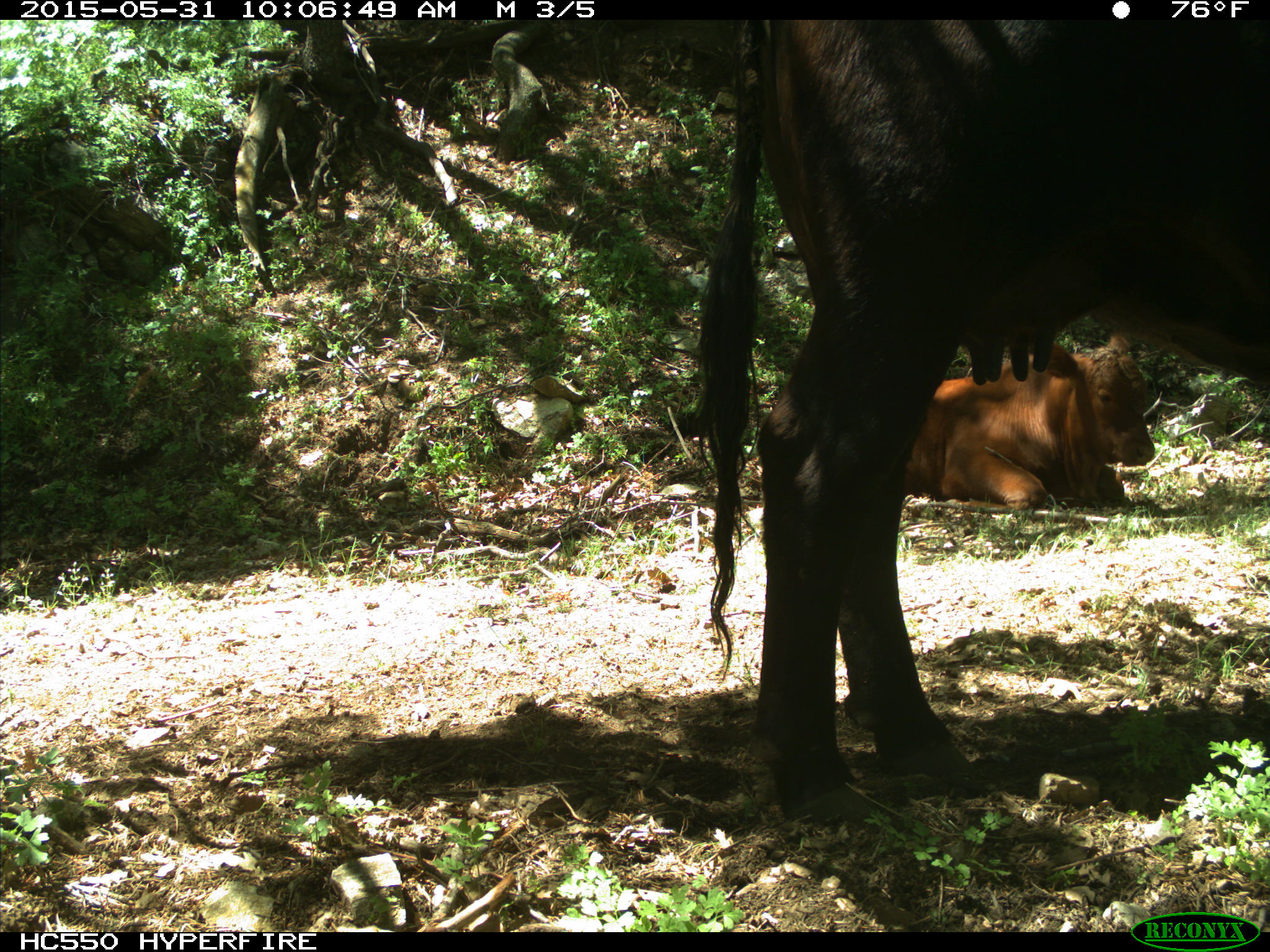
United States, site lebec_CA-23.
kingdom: Animalia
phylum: Chordata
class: Mammalia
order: Artiodactyla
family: Bovidae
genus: Bos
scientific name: Bos taurus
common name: domestic cow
Bos taurus (domestic cow).